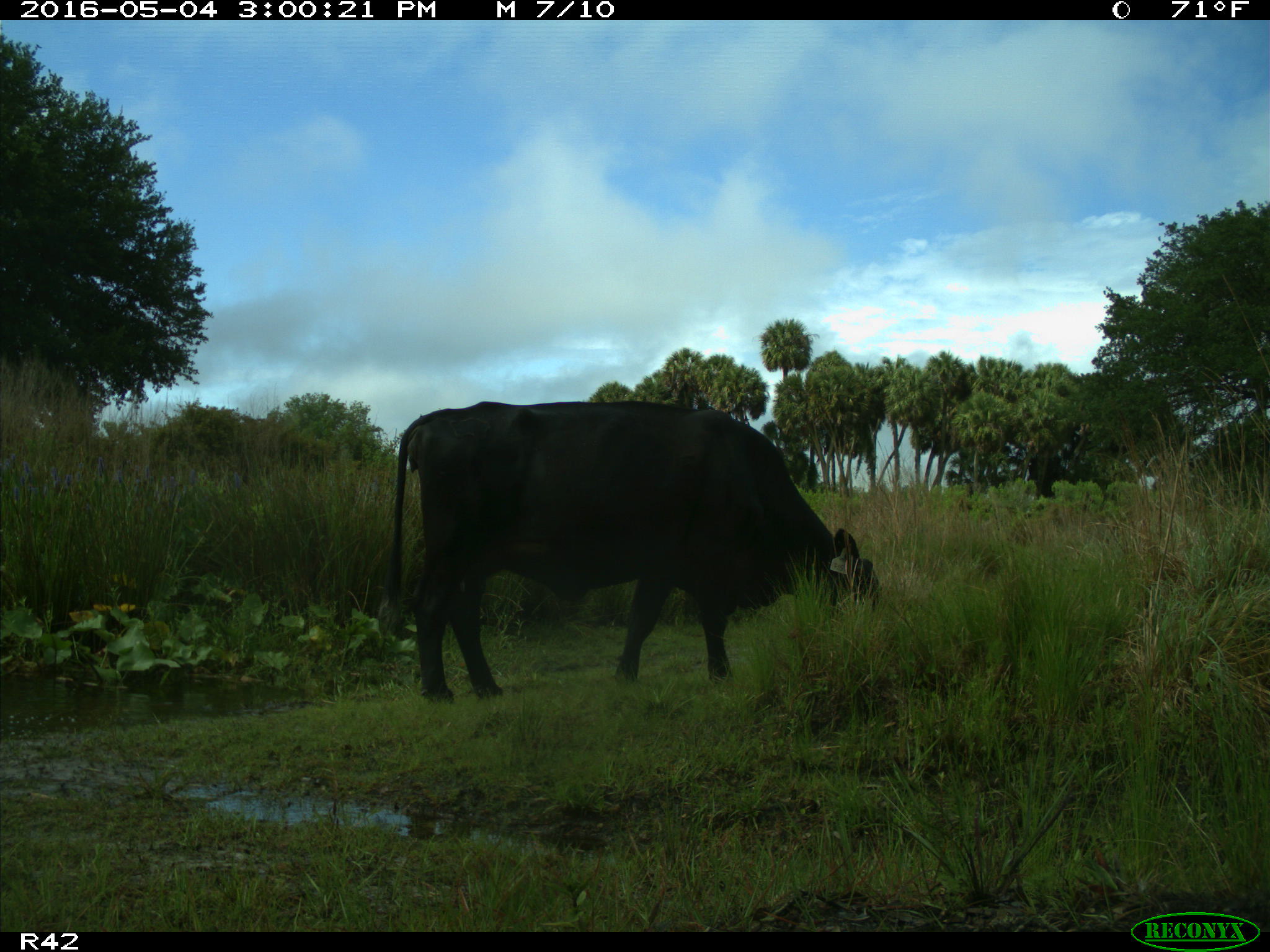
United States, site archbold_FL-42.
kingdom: Animalia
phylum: Chordata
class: Mammalia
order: Artiodactyla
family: Bovidae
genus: Bos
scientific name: Bos taurus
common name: domestic cow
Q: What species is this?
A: Bos taurus (domestic cow).